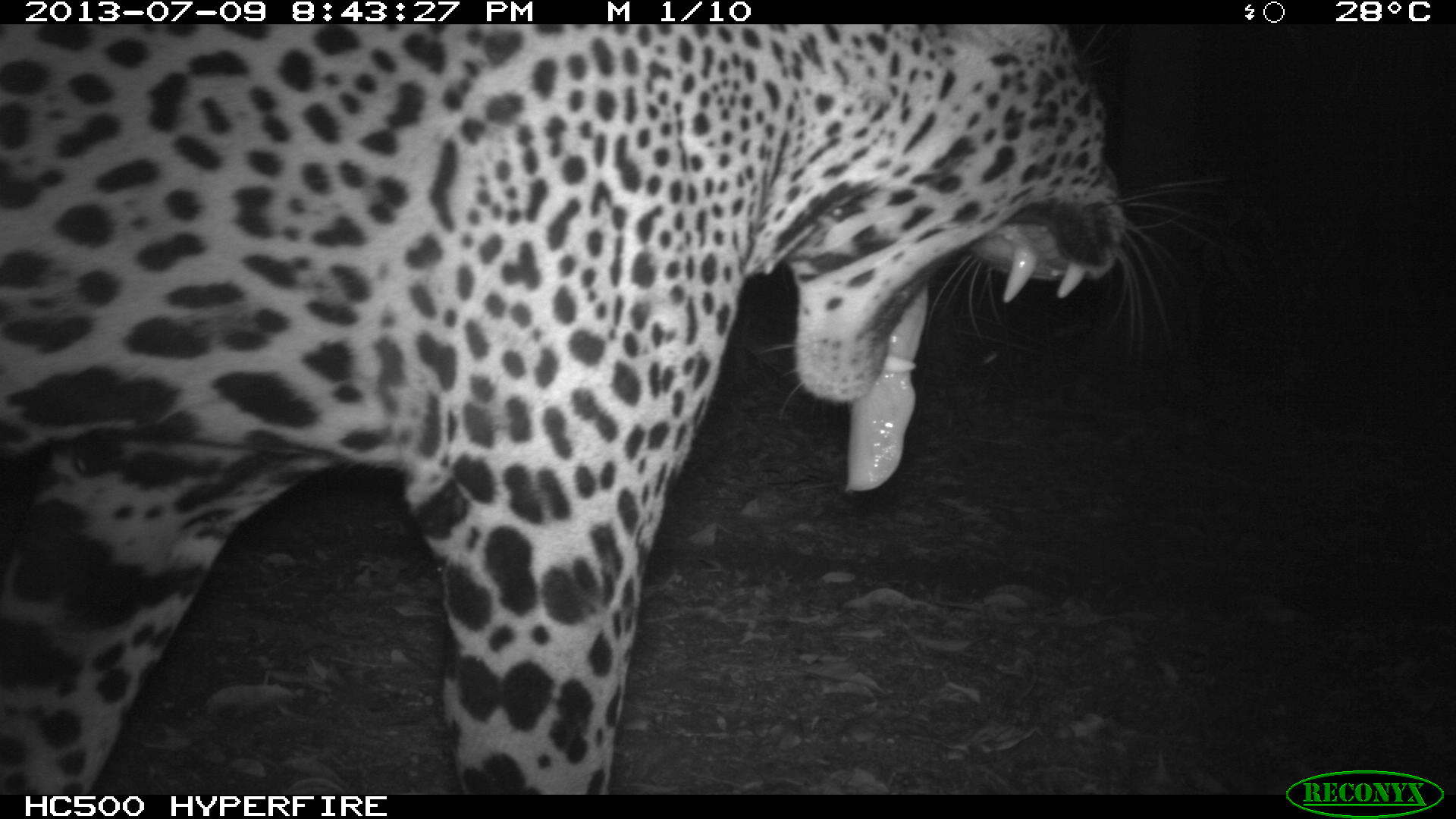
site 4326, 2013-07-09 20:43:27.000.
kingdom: Animalia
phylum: Chordata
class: Mammalia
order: Carnivora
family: Felidae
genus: Panthera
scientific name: Panthera onca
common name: jaguar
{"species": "Panthera onca (jaguar)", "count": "1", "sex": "male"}